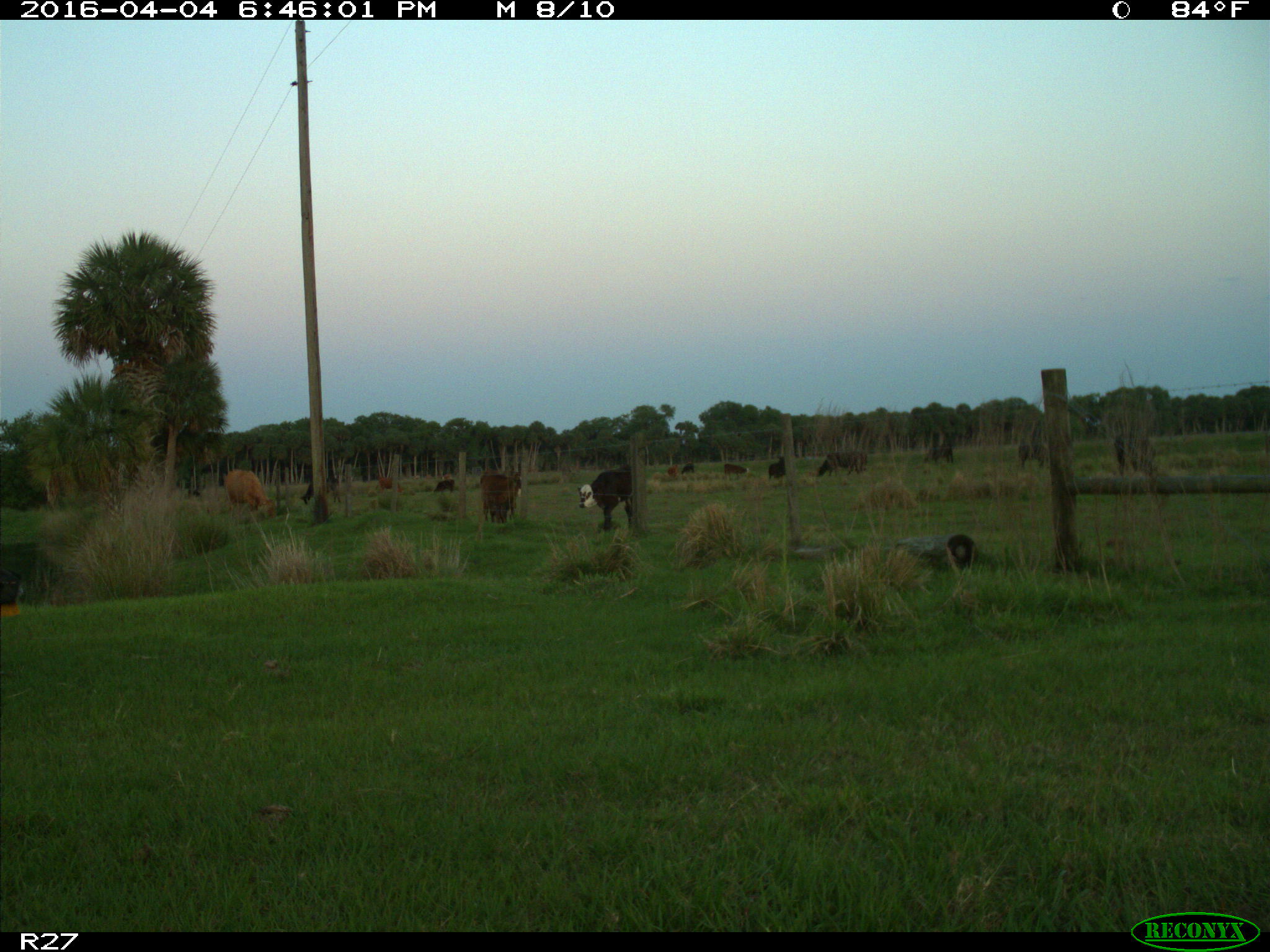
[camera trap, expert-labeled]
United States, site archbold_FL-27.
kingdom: Animalia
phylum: Chordata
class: Mammalia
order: Artiodactyla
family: Bovidae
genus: Bos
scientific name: Bos taurus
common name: domestic cow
Bos taurus (domestic cow).